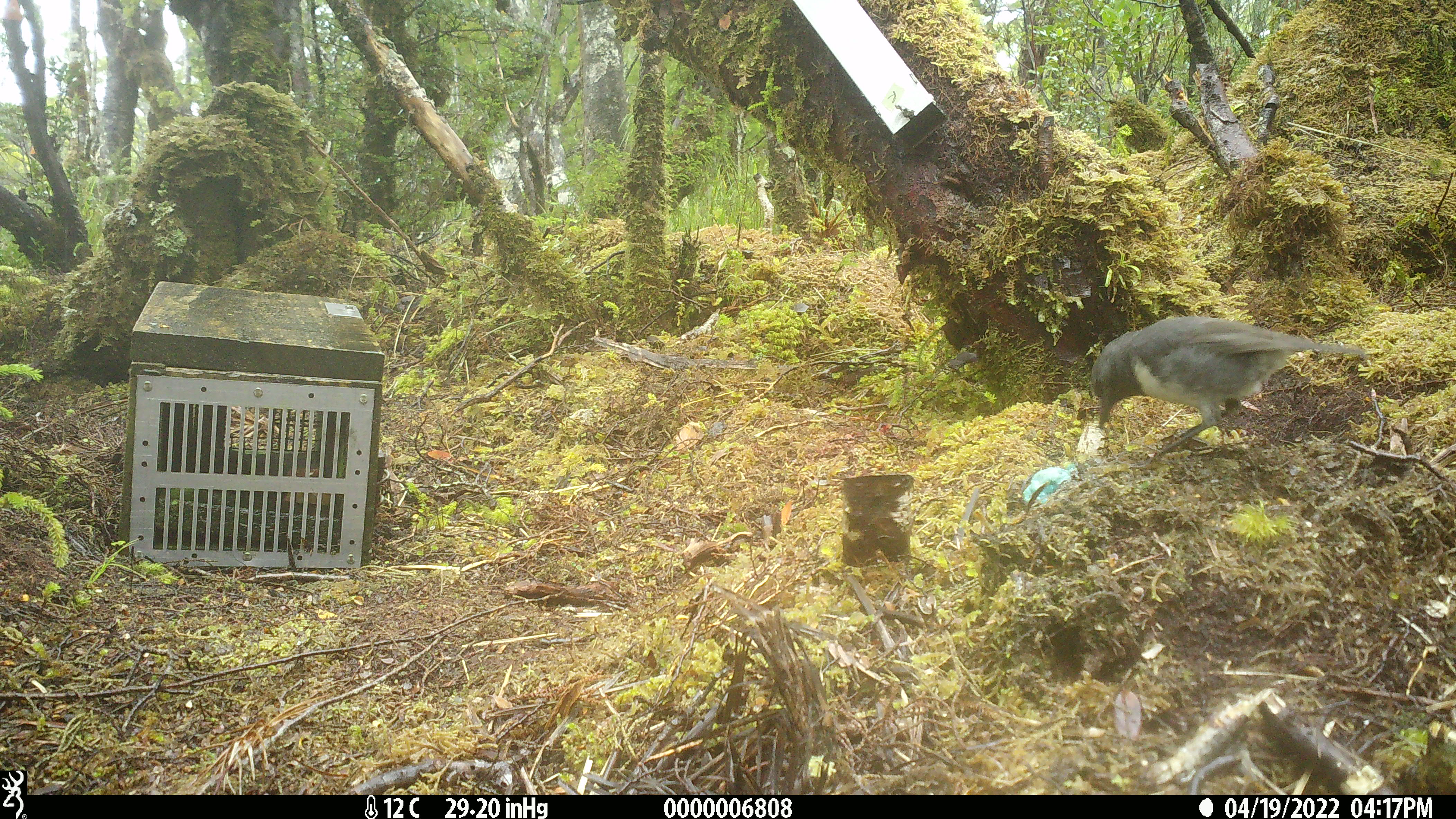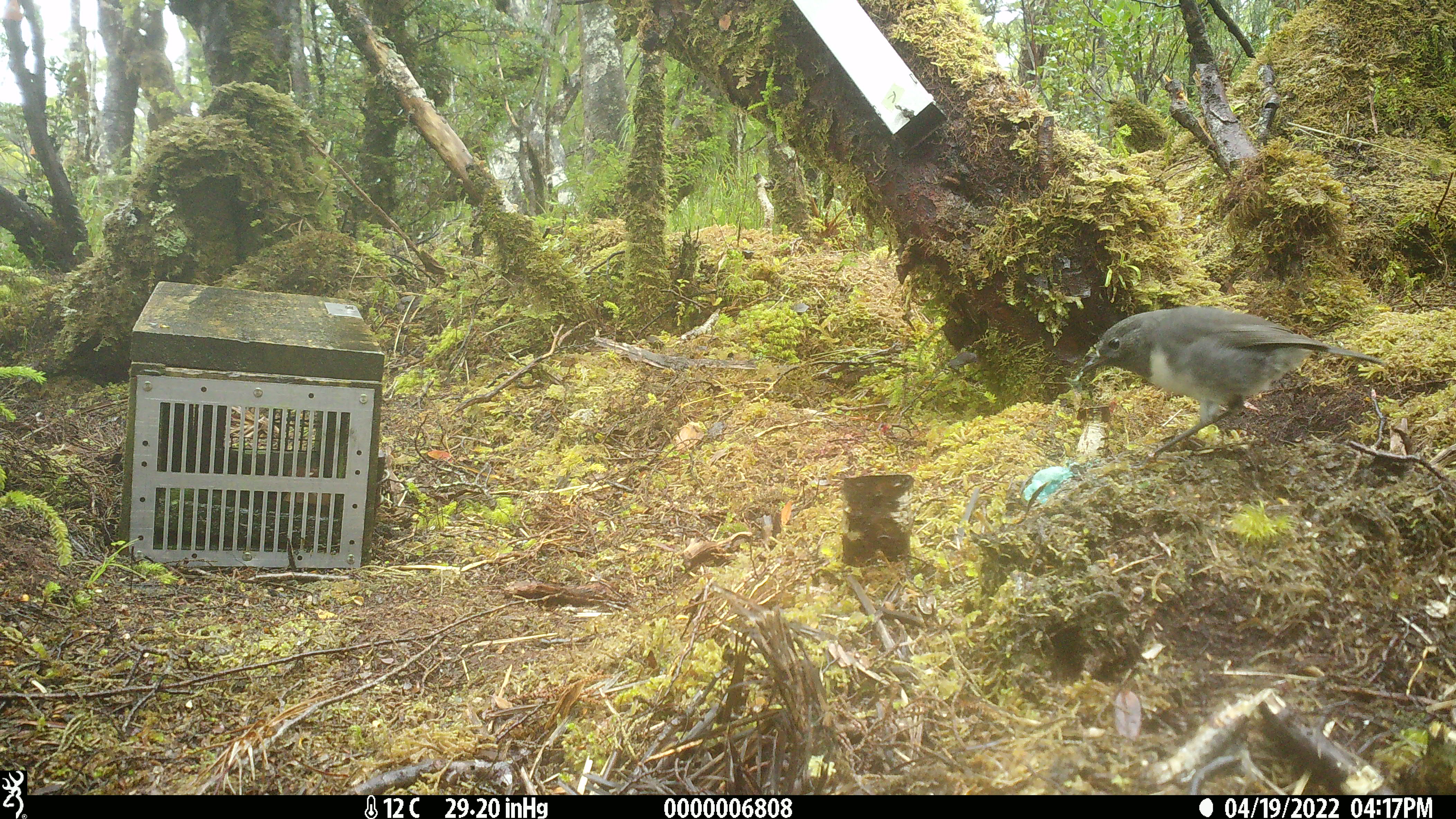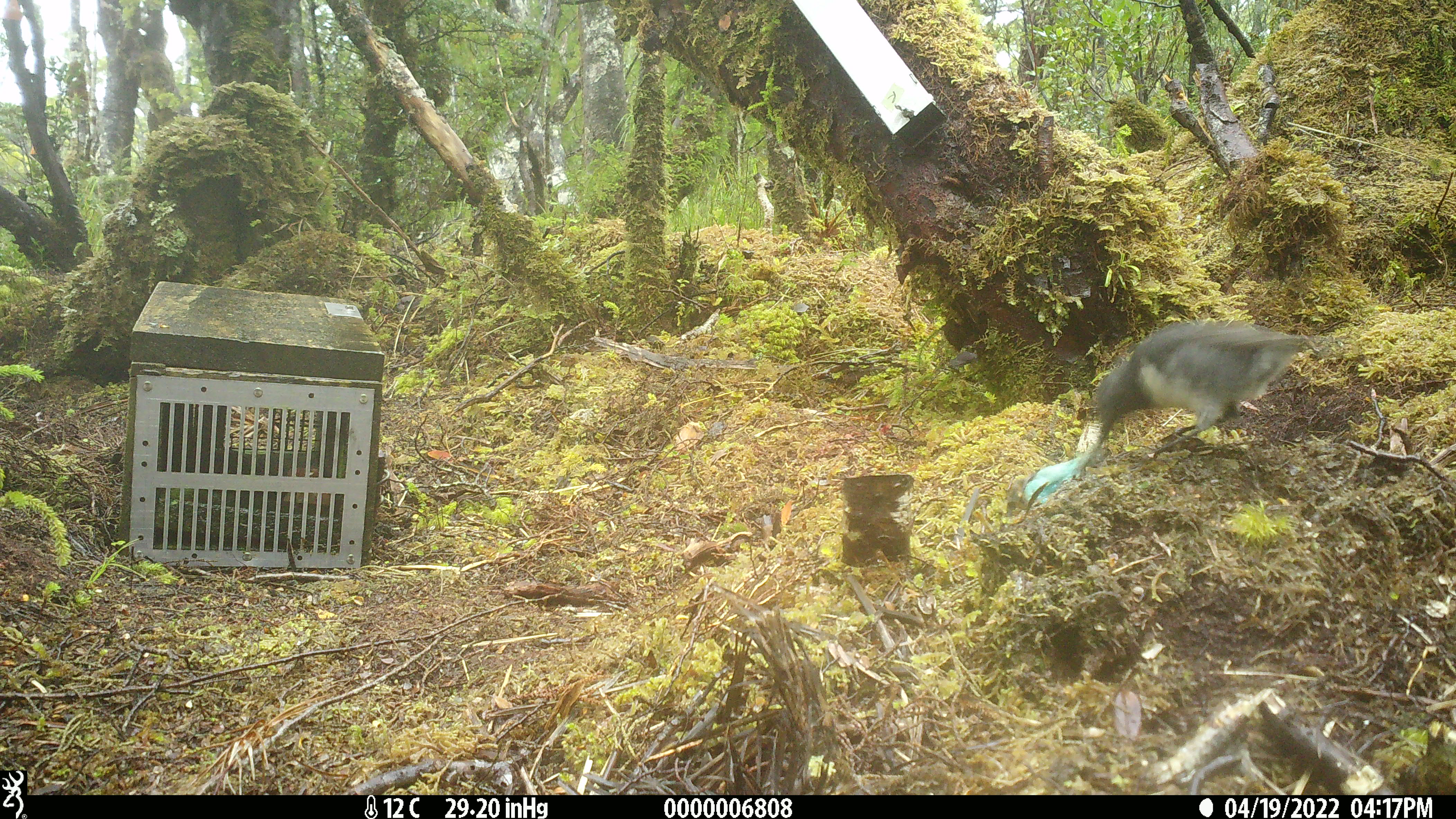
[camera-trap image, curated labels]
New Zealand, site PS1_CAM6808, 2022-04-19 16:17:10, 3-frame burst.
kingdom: Animalia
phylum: Chordata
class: Aves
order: Passeriformes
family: Petroicidae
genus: Petroica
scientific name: Petroica australis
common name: new zealand robin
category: robin